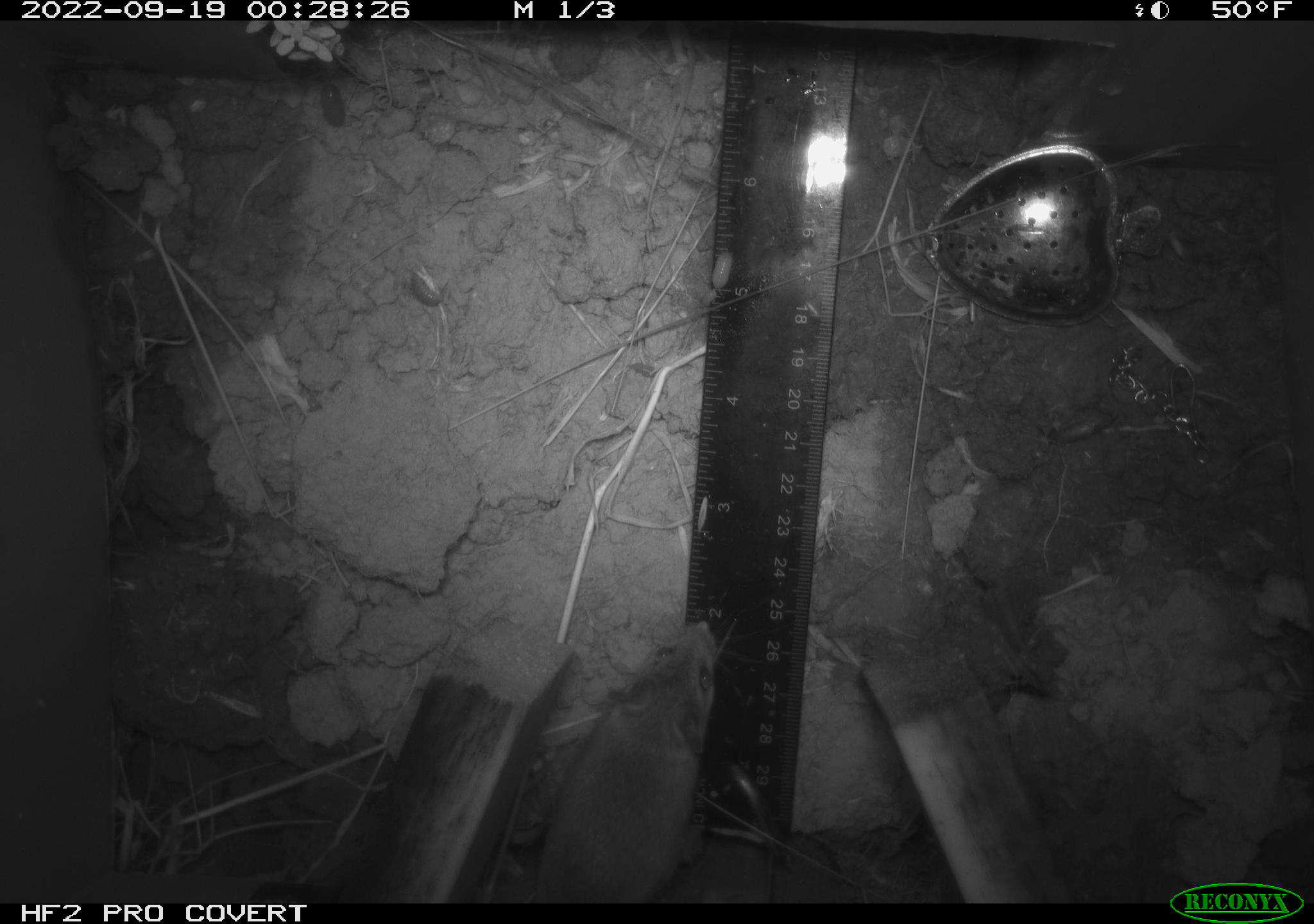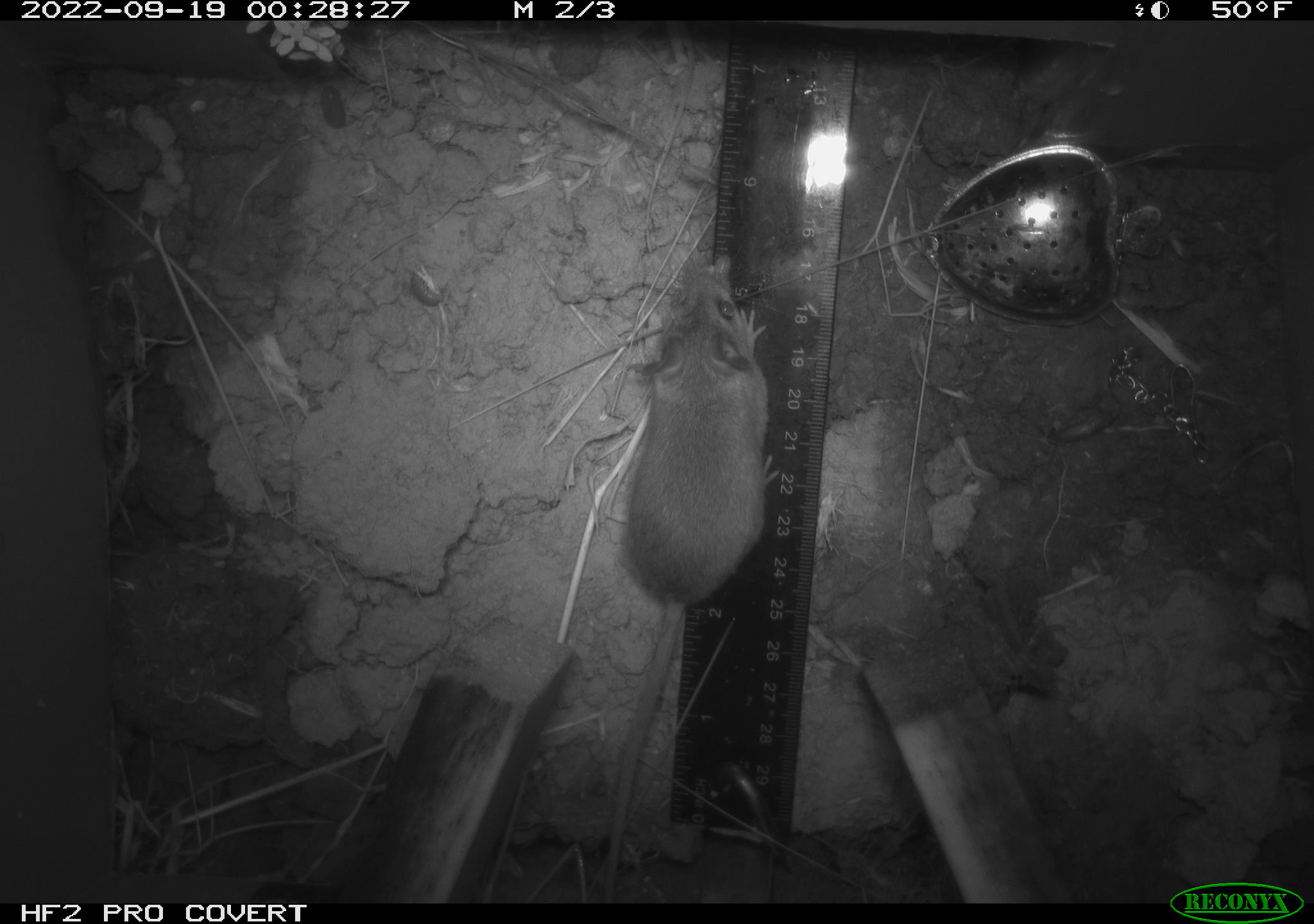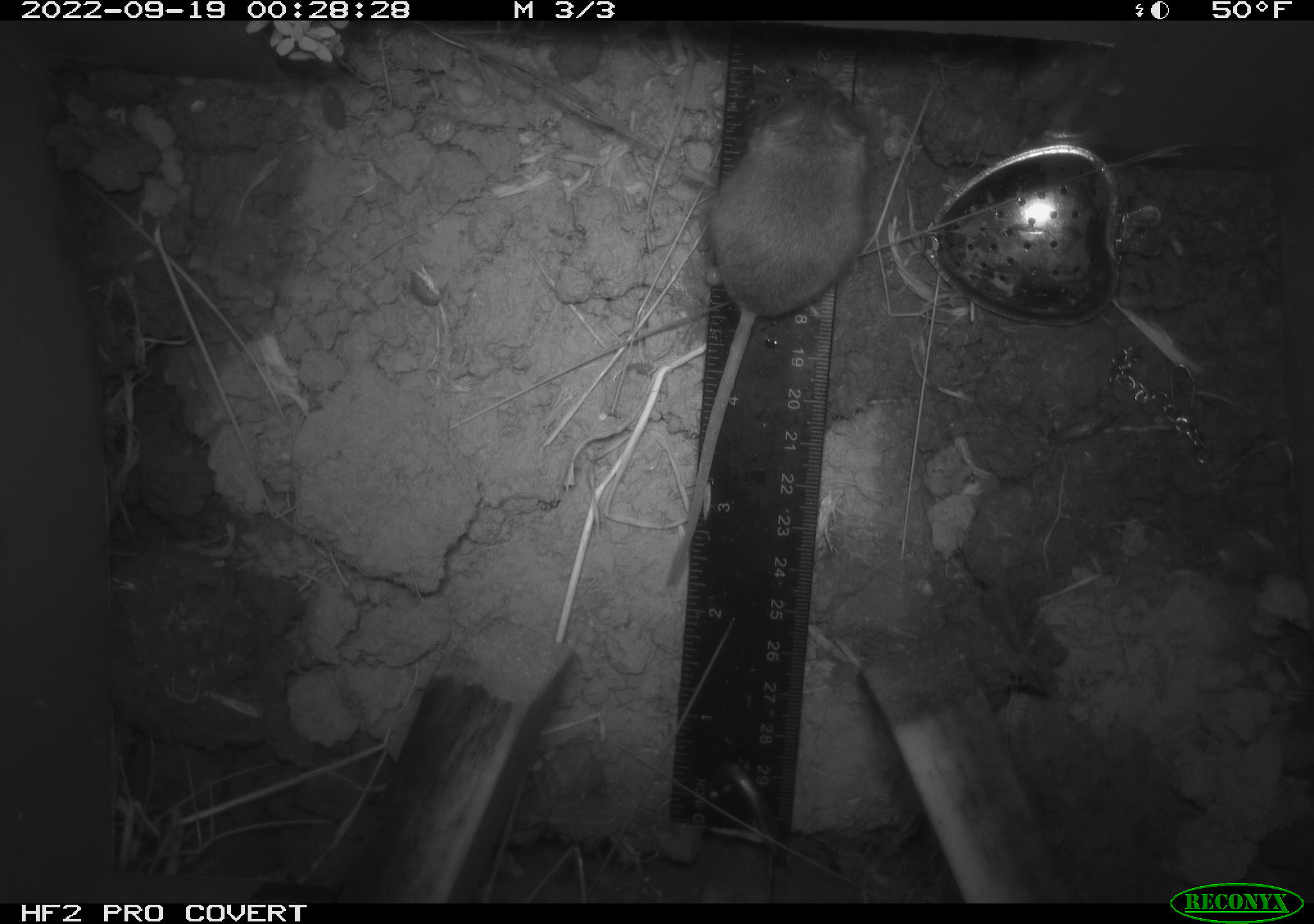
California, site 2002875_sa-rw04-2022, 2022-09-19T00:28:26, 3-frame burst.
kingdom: Animalia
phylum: Arthropoda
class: Malacostraca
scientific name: Malacostraca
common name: amphipods, crabs, isopods, krill, lobsters and shrimps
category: malacostracan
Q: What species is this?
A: Malacostracan (amphipods, crabs, isopods, krill, lobsters and shrimps) (Malacostraca).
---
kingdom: Animalia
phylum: Chordata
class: Mammalia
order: Rodentia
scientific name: Rodentia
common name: mouse species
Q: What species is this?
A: Mouse species (Rodentia).